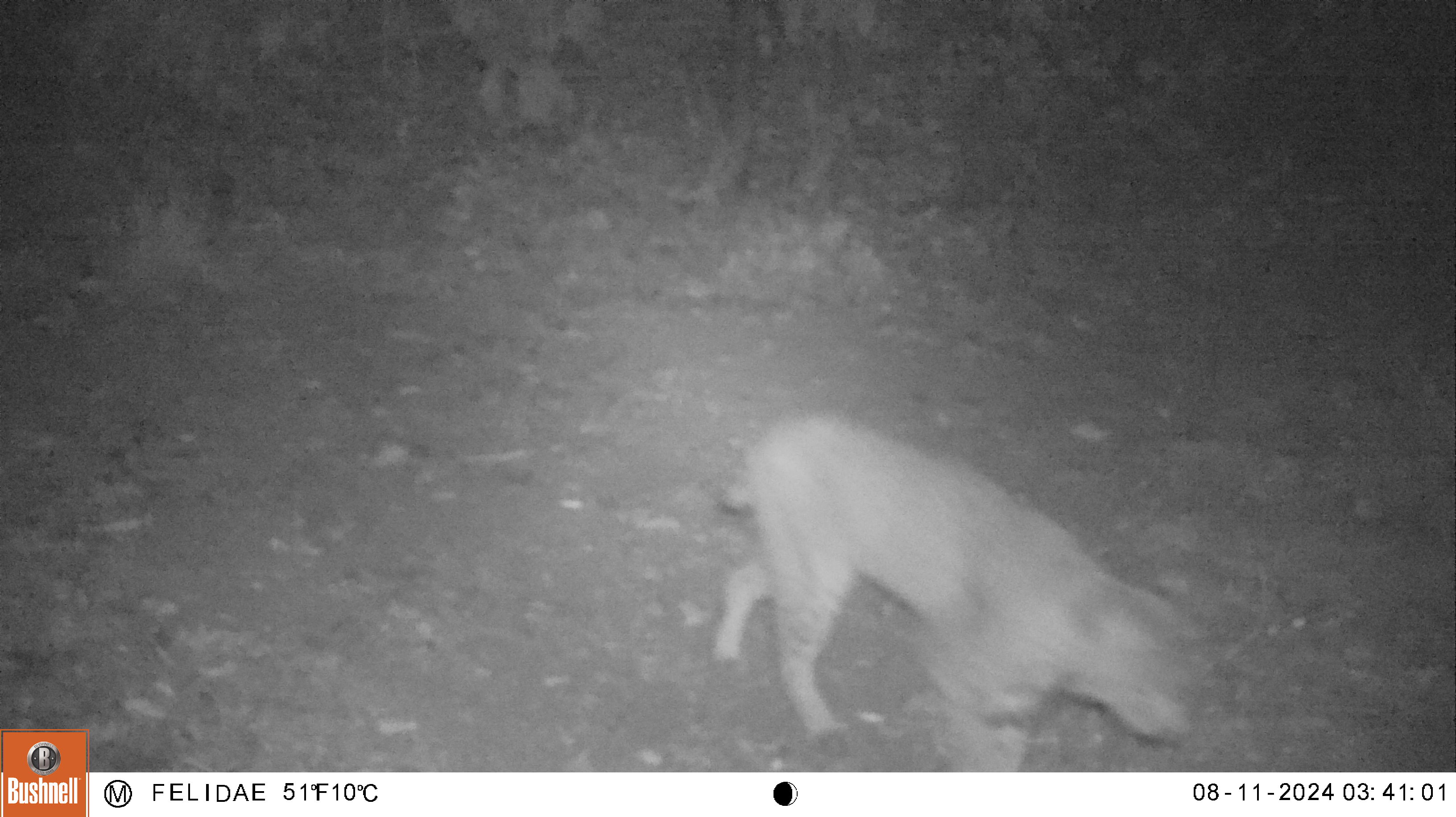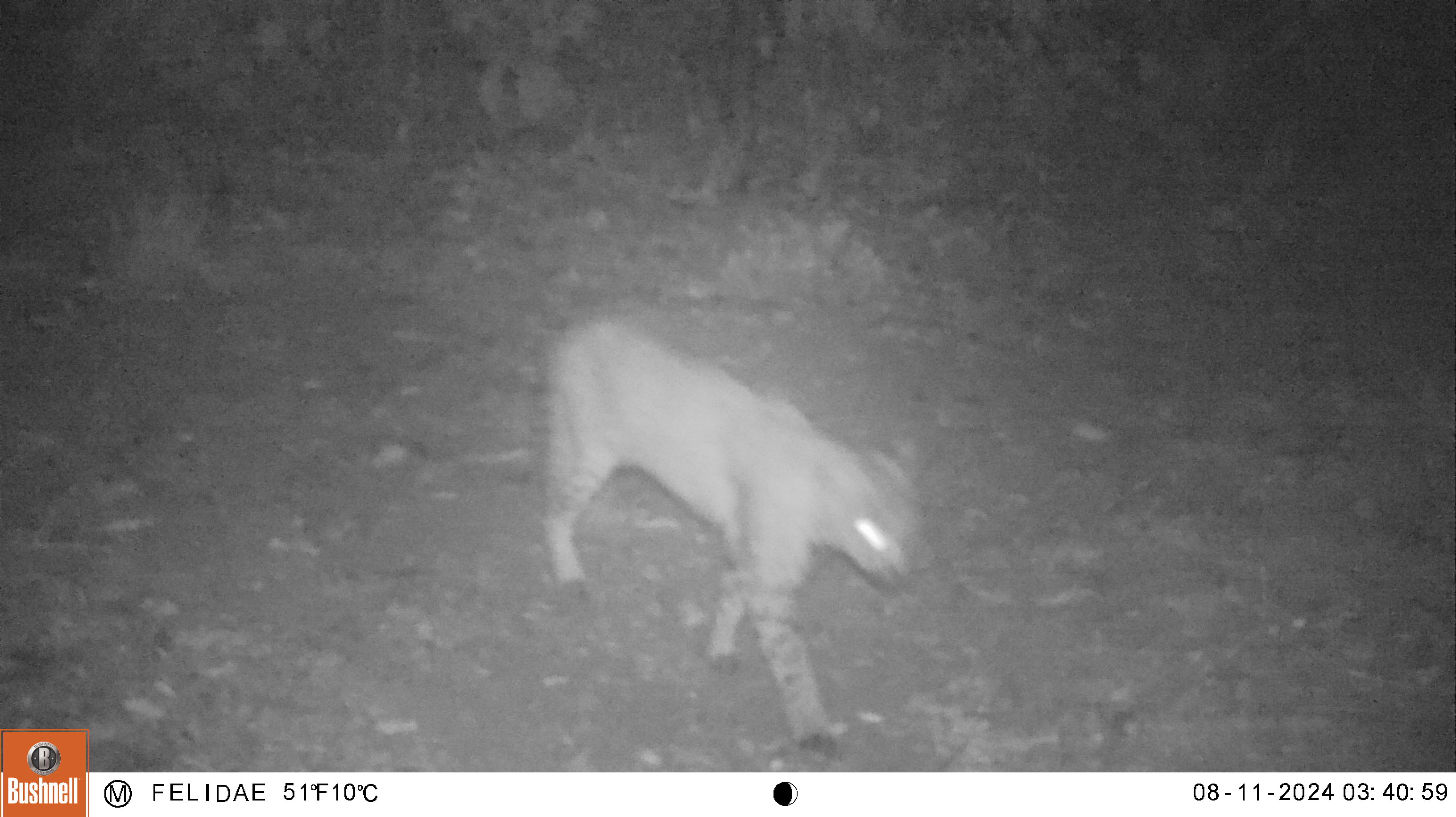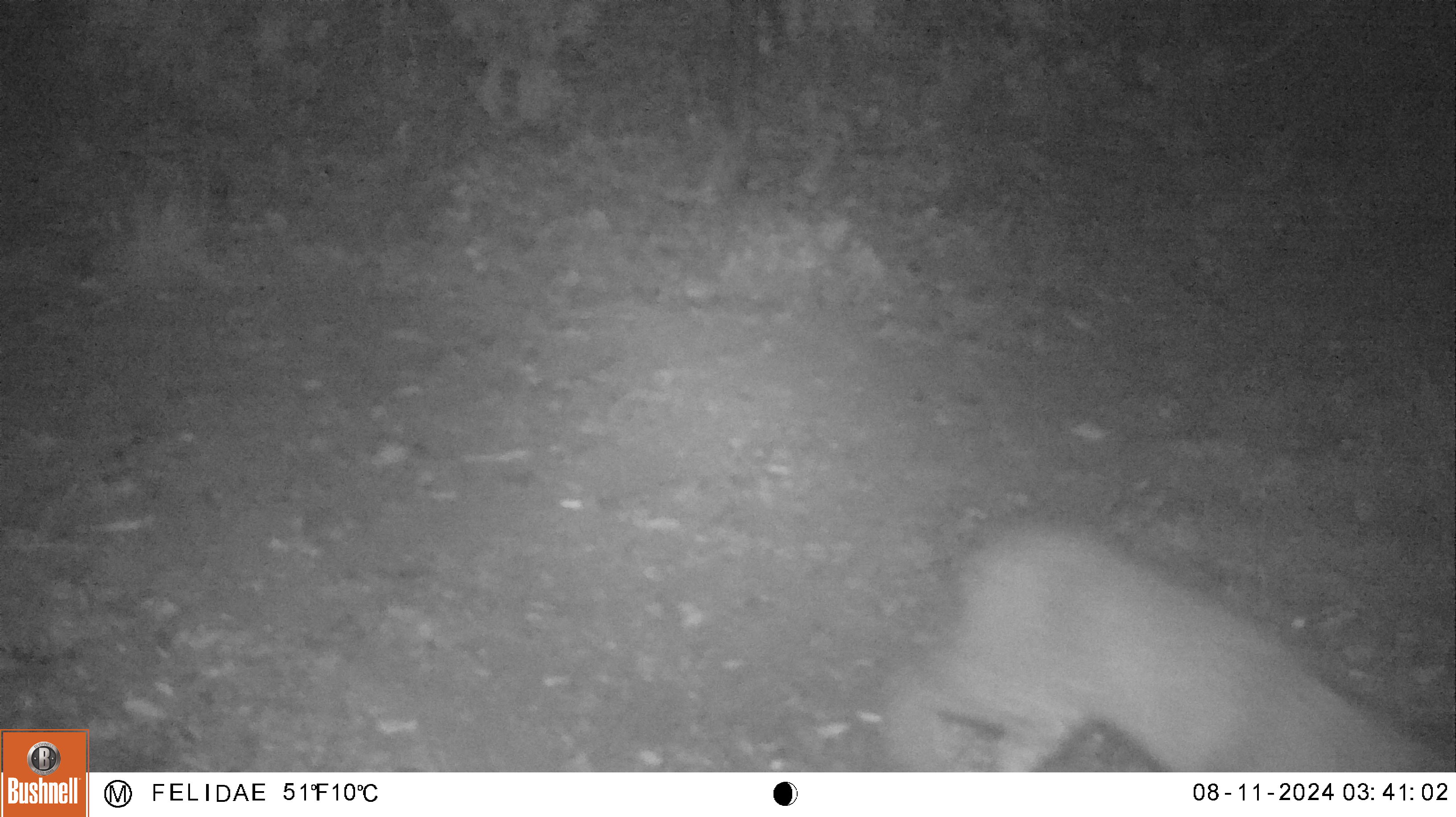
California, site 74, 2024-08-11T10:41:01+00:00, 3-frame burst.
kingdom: Animalia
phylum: Chordata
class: Mammalia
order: Carnivora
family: Felidae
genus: Lynx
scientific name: Lynx rufus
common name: bobcat